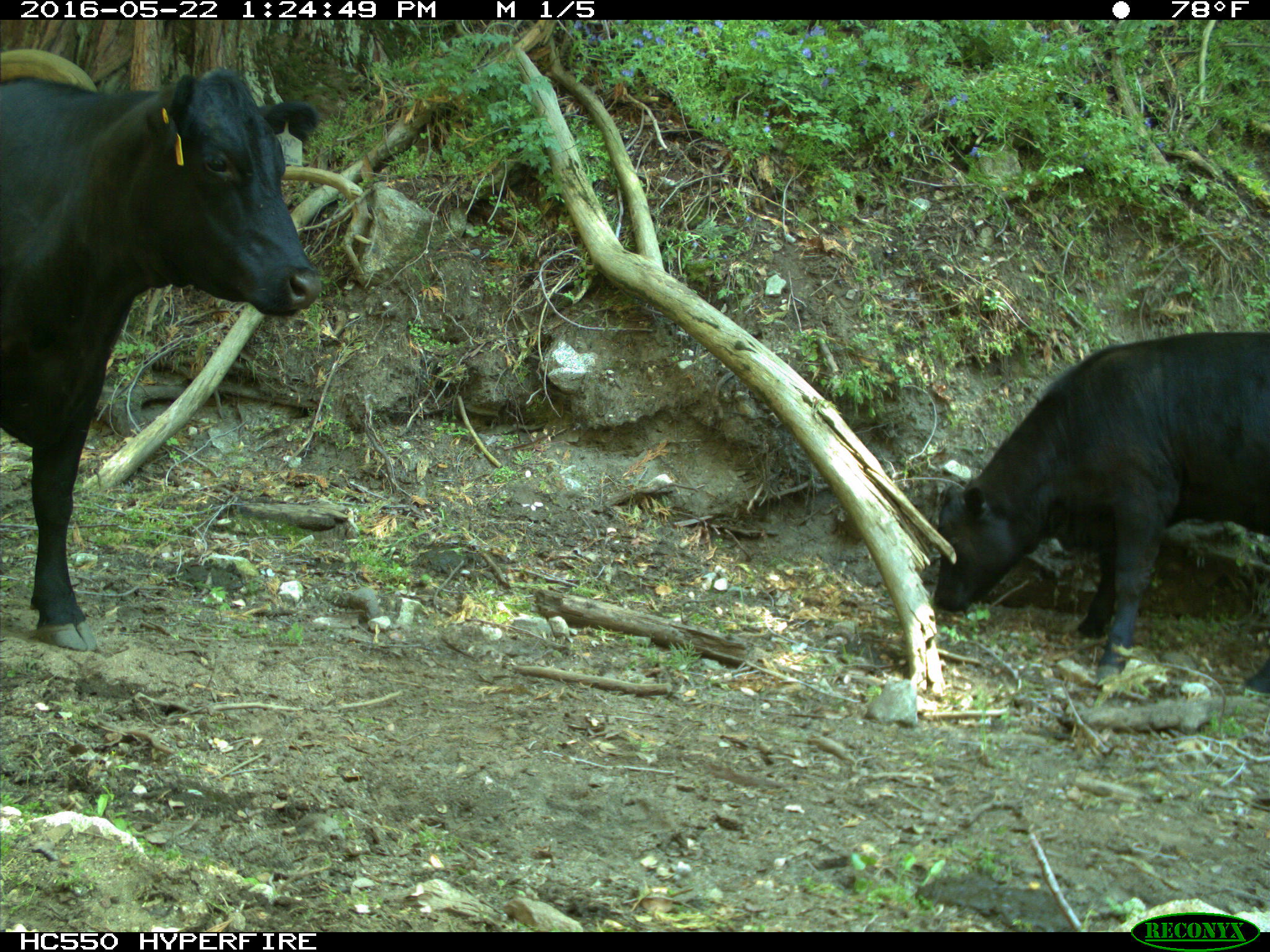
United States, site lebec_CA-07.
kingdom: Animalia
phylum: Chordata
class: Mammalia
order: Artiodactyla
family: Bovidae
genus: Bos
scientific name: Bos taurus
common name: domestic cow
Bos taurus (domestic cow).